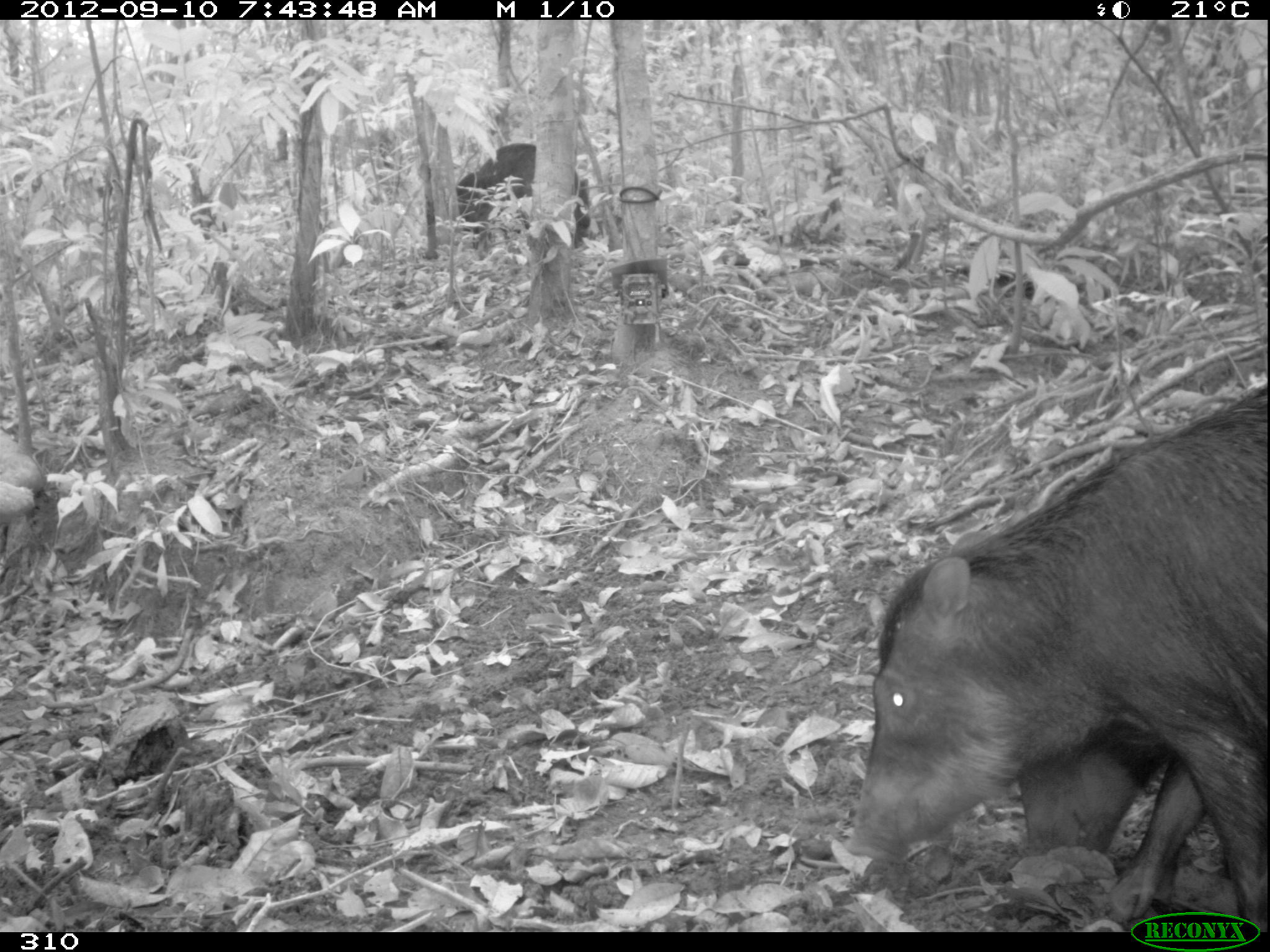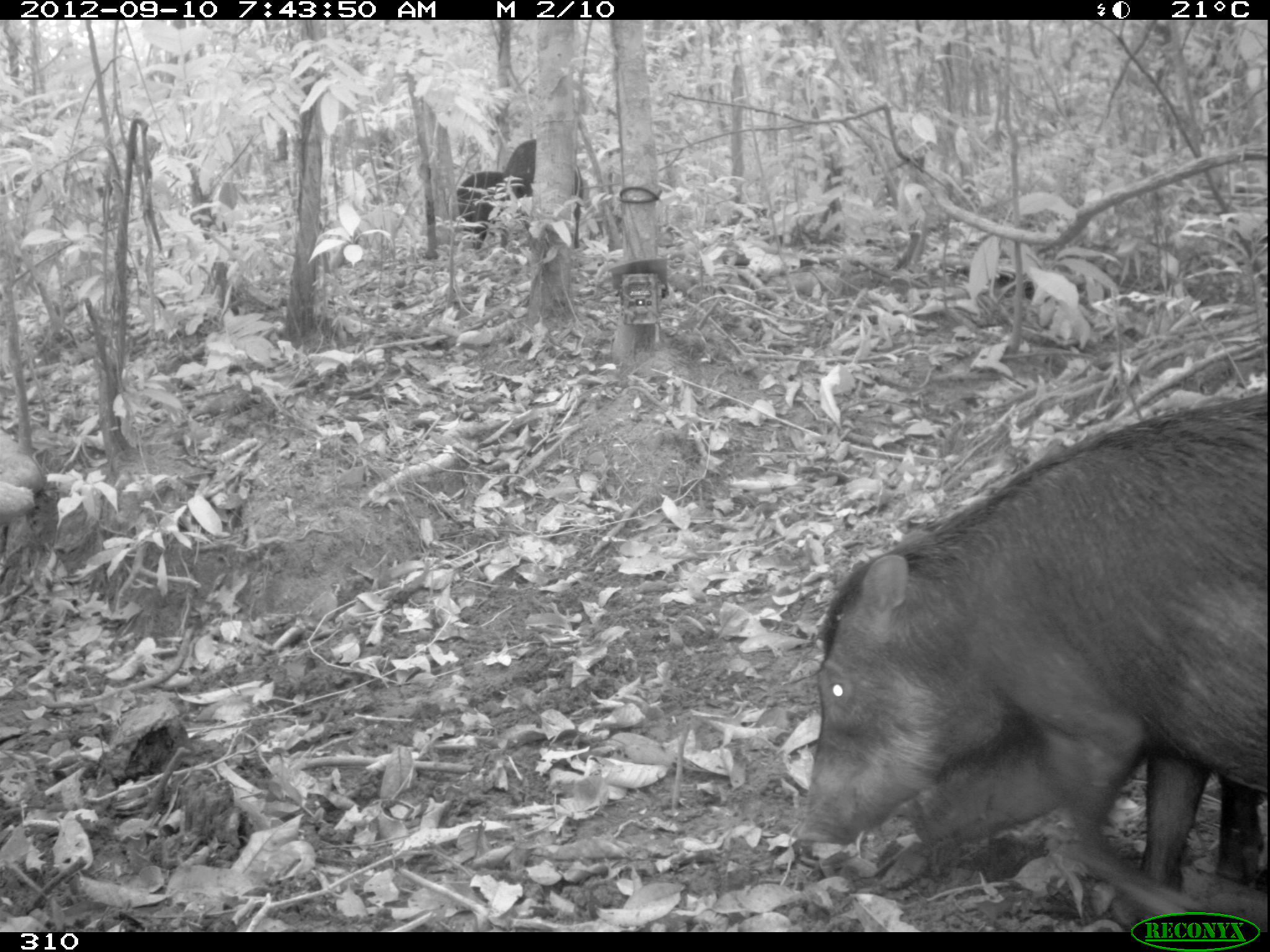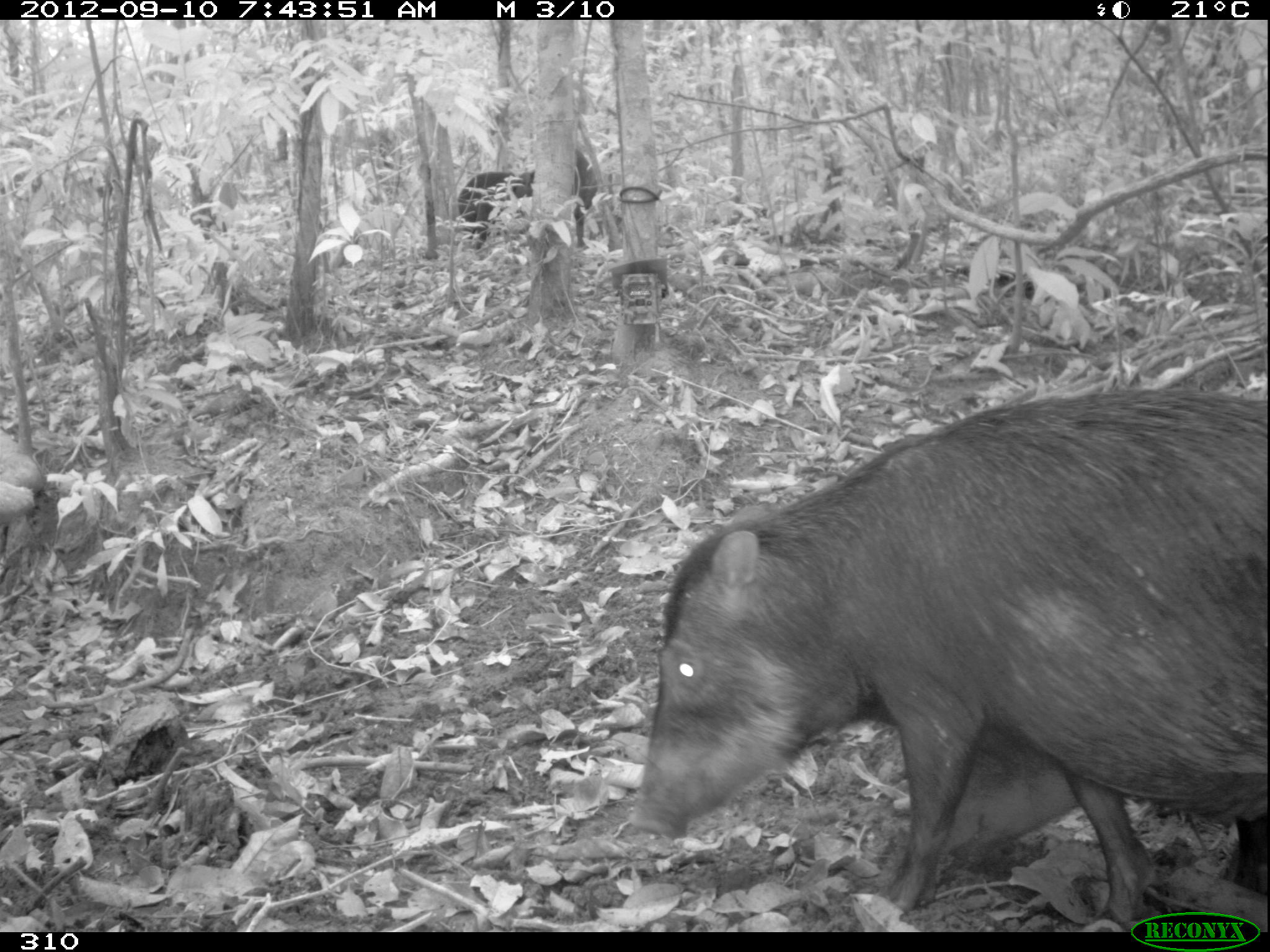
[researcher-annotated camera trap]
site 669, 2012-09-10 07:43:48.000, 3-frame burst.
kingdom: Animalia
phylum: Chordata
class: Mammalia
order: Artiodactyla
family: Tayassuidae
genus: Tayassu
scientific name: Tayassu pecari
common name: white-lipped peccary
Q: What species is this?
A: Tayassu pecari (white-lipped peccary).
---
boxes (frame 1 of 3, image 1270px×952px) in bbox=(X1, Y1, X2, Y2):
tayassu pecari: bbox=(845, 383, 1267, 932); bbox=(1018, 722, 1167, 854); bbox=(480, 143, 591, 254); bbox=(456, 173, 491, 260)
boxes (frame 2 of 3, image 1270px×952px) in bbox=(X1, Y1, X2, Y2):
tayassu pecari: bbox=(798, 391, 1268, 931); bbox=(913, 733, 1265, 883); bbox=(504, 139, 582, 248); bbox=(457, 171, 508, 250)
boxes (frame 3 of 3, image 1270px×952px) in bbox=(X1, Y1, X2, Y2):
tayassu pecari: bbox=(630, 389, 1267, 928); bbox=(945, 733, 1269, 891); bbox=(529, 149, 597, 250); bbox=(458, 171, 530, 249)